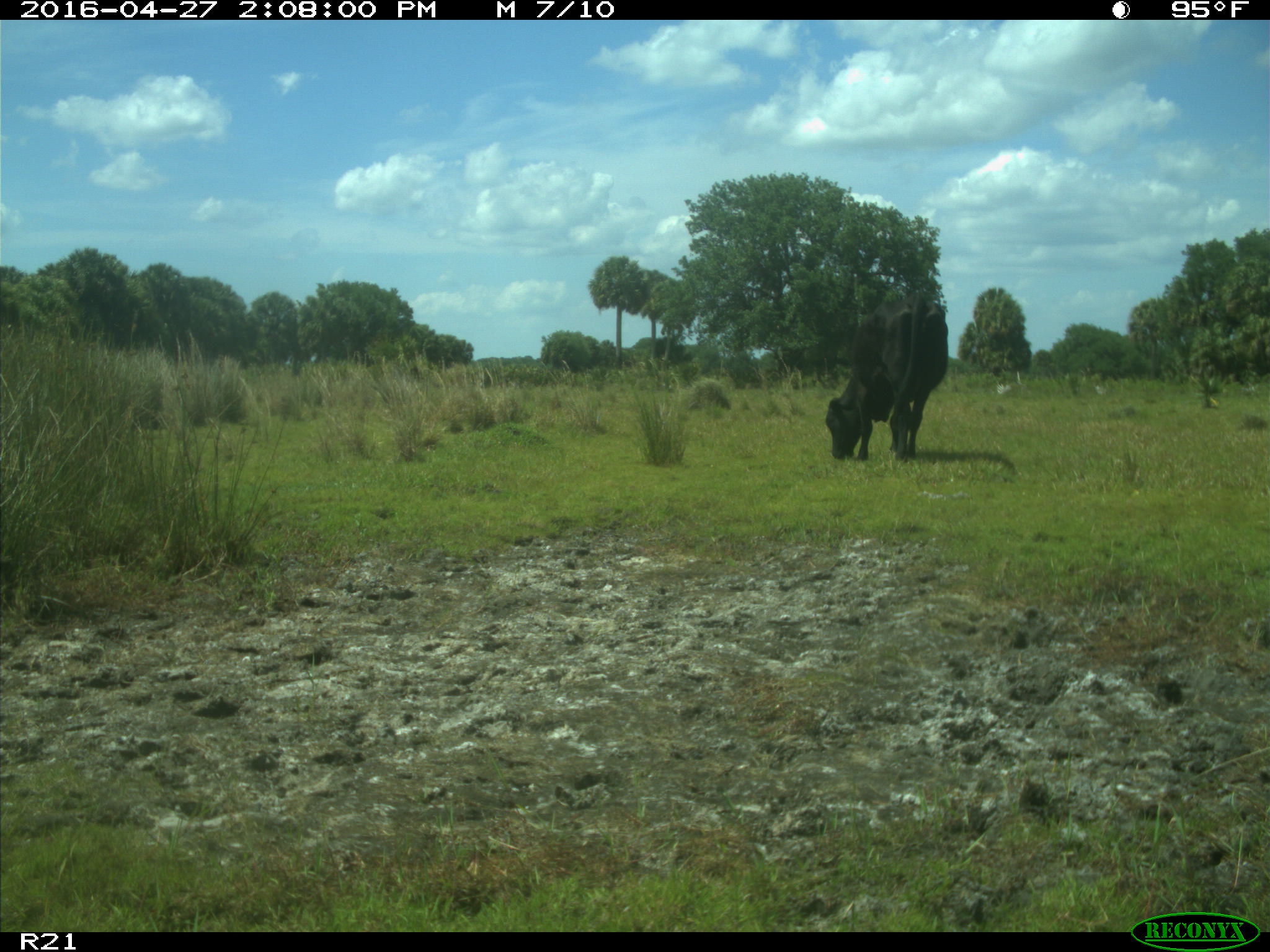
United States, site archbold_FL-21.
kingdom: Animalia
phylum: Chordata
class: Mammalia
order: Artiodactyla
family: Bovidae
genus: Bos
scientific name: Bos taurus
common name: domestic cow